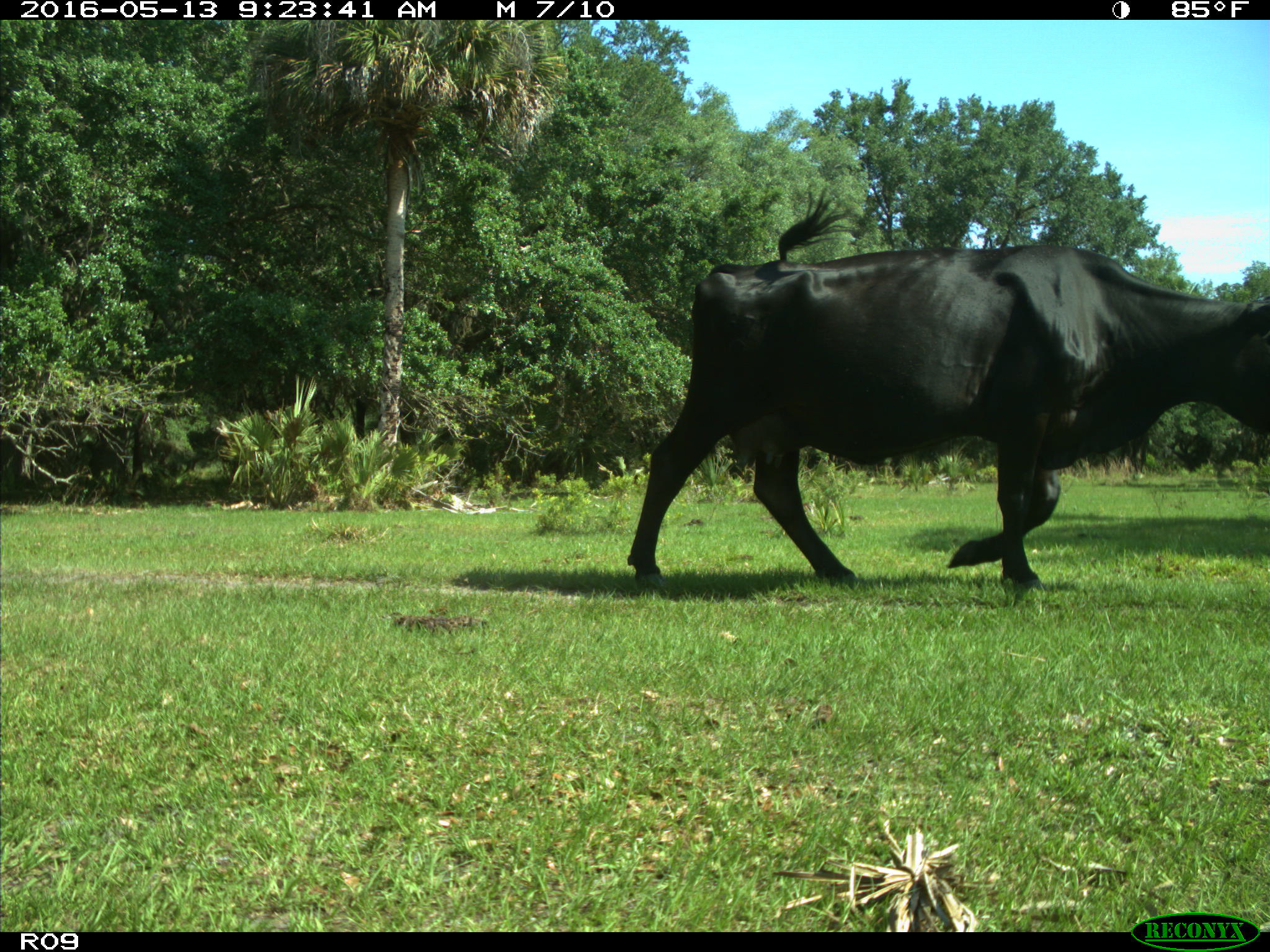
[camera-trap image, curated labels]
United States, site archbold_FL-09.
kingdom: Animalia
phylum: Chordata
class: Mammalia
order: Artiodactyla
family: Bovidae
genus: Bos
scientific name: Bos taurus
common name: domestic cow